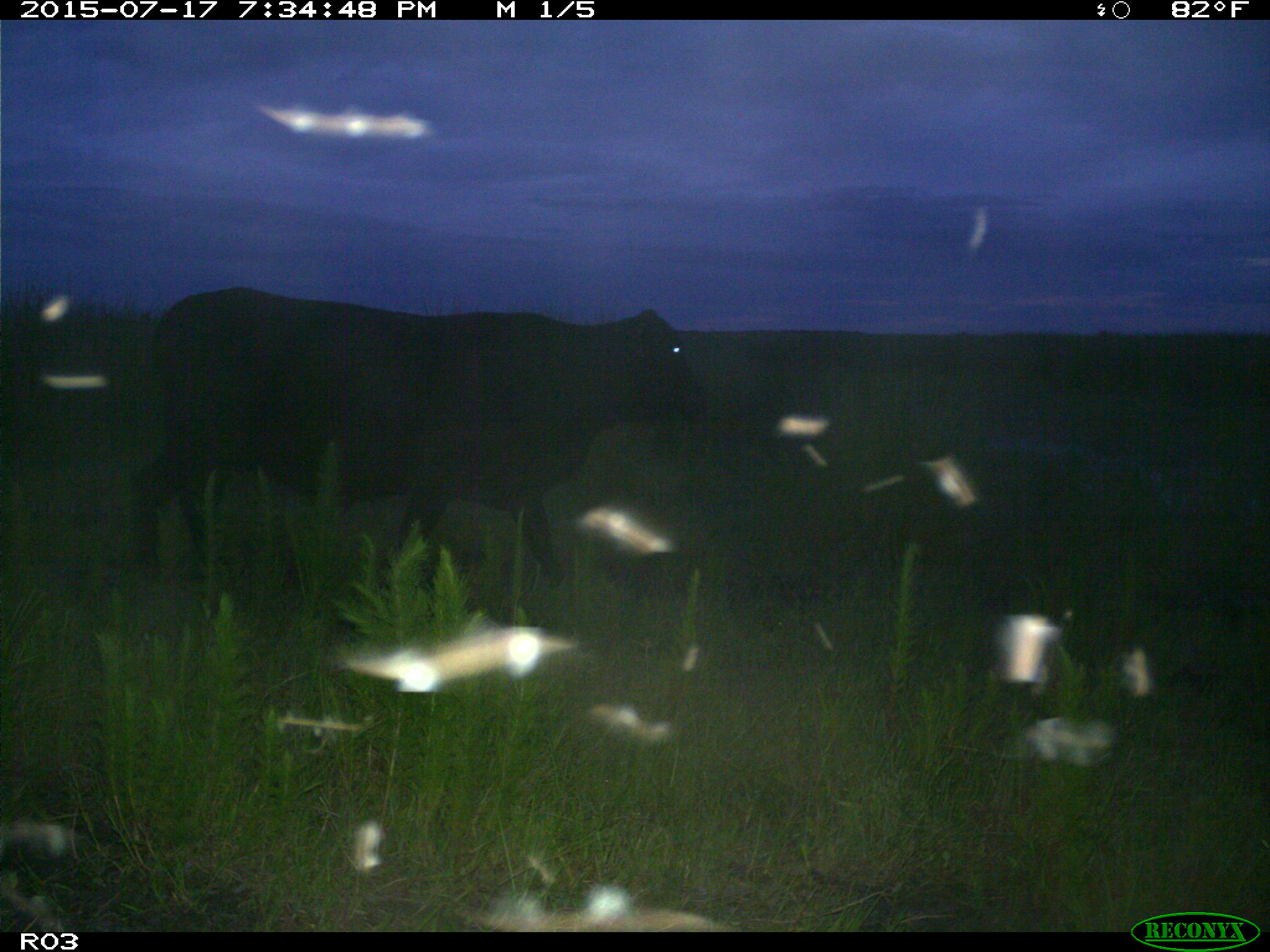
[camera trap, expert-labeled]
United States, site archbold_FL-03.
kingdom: Animalia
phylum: Chordata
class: Mammalia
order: Artiodactyla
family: Bovidae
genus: Bos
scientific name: Bos taurus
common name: domestic cow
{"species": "Bos taurus (domestic cow)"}